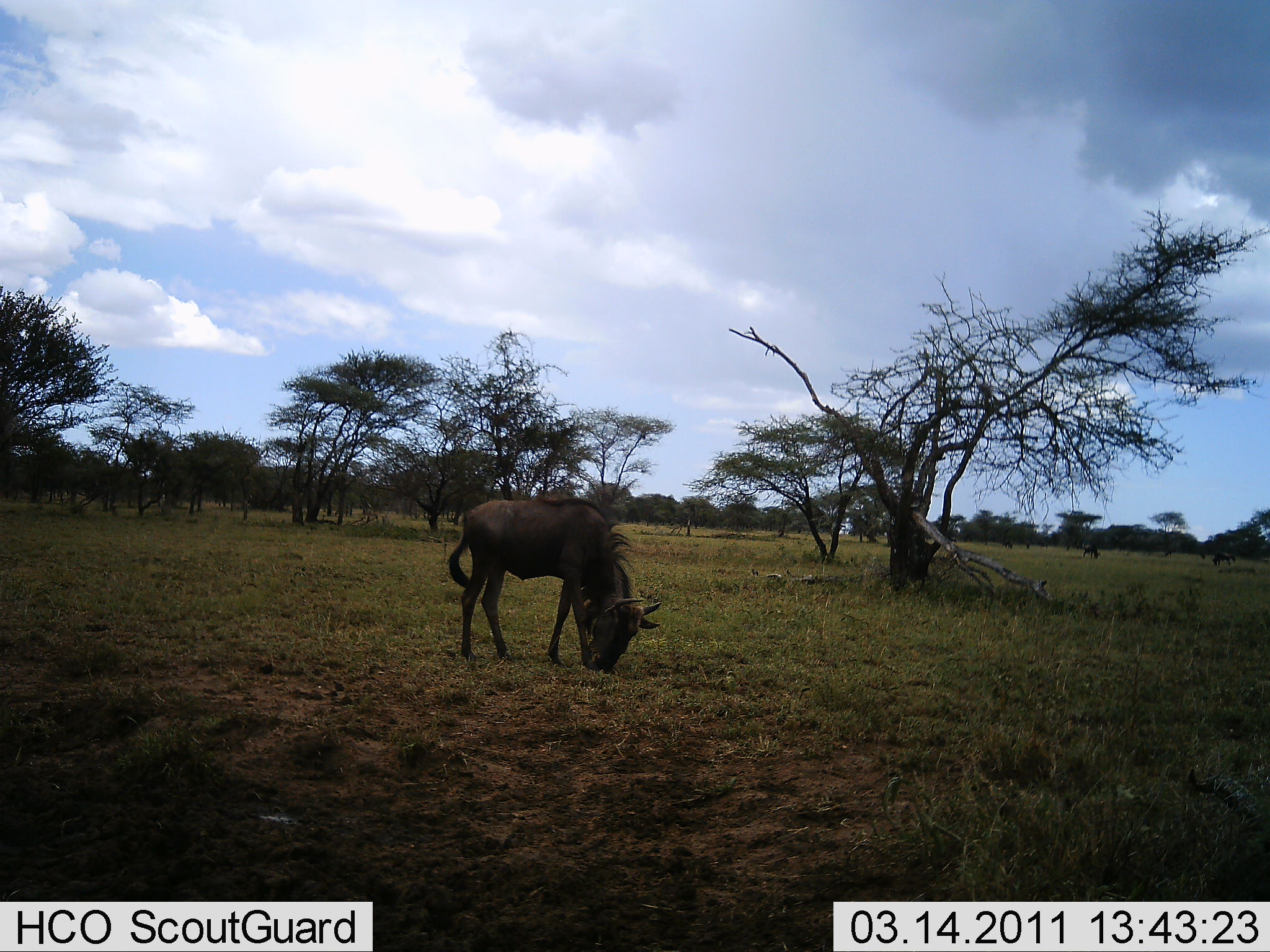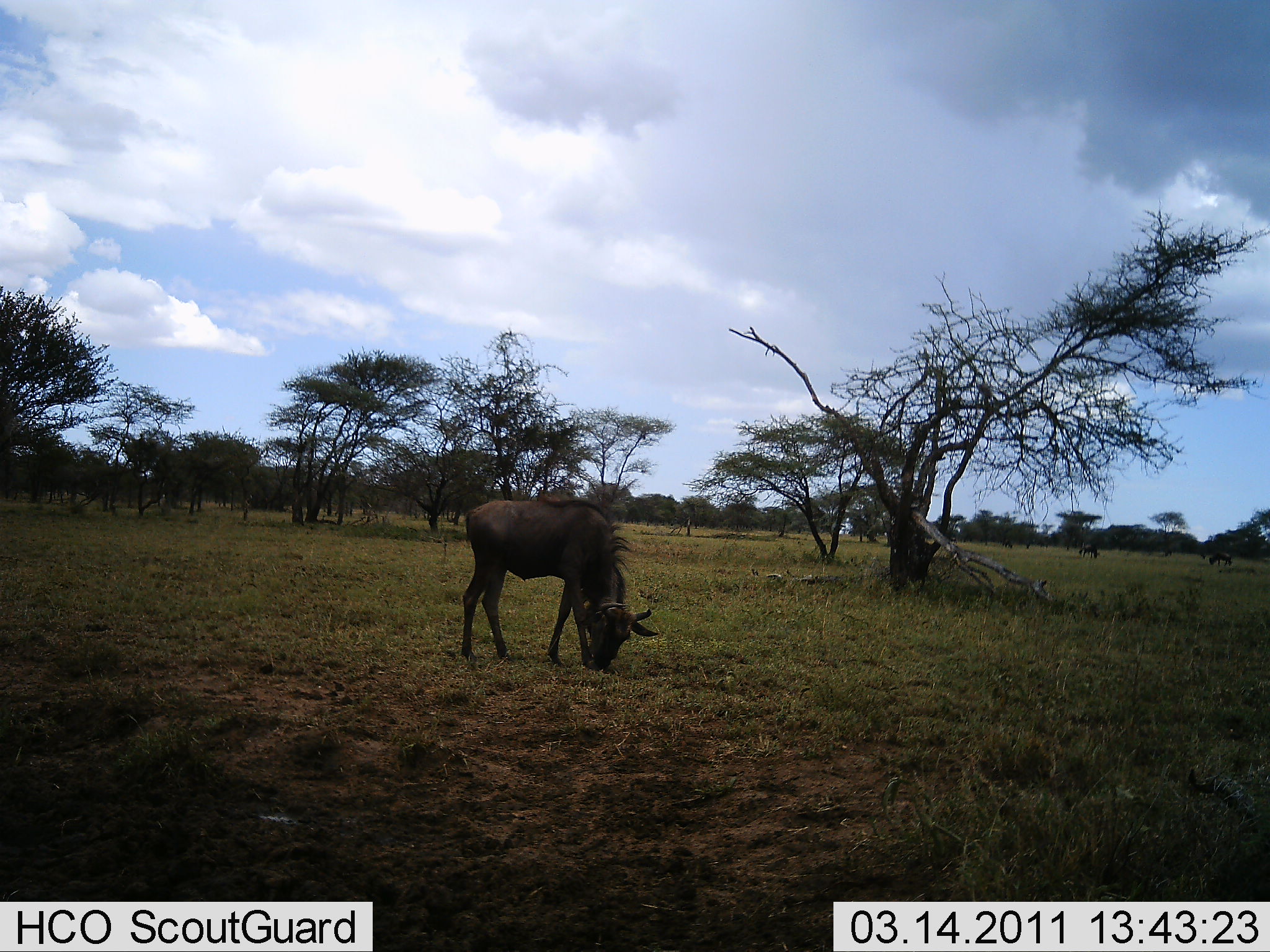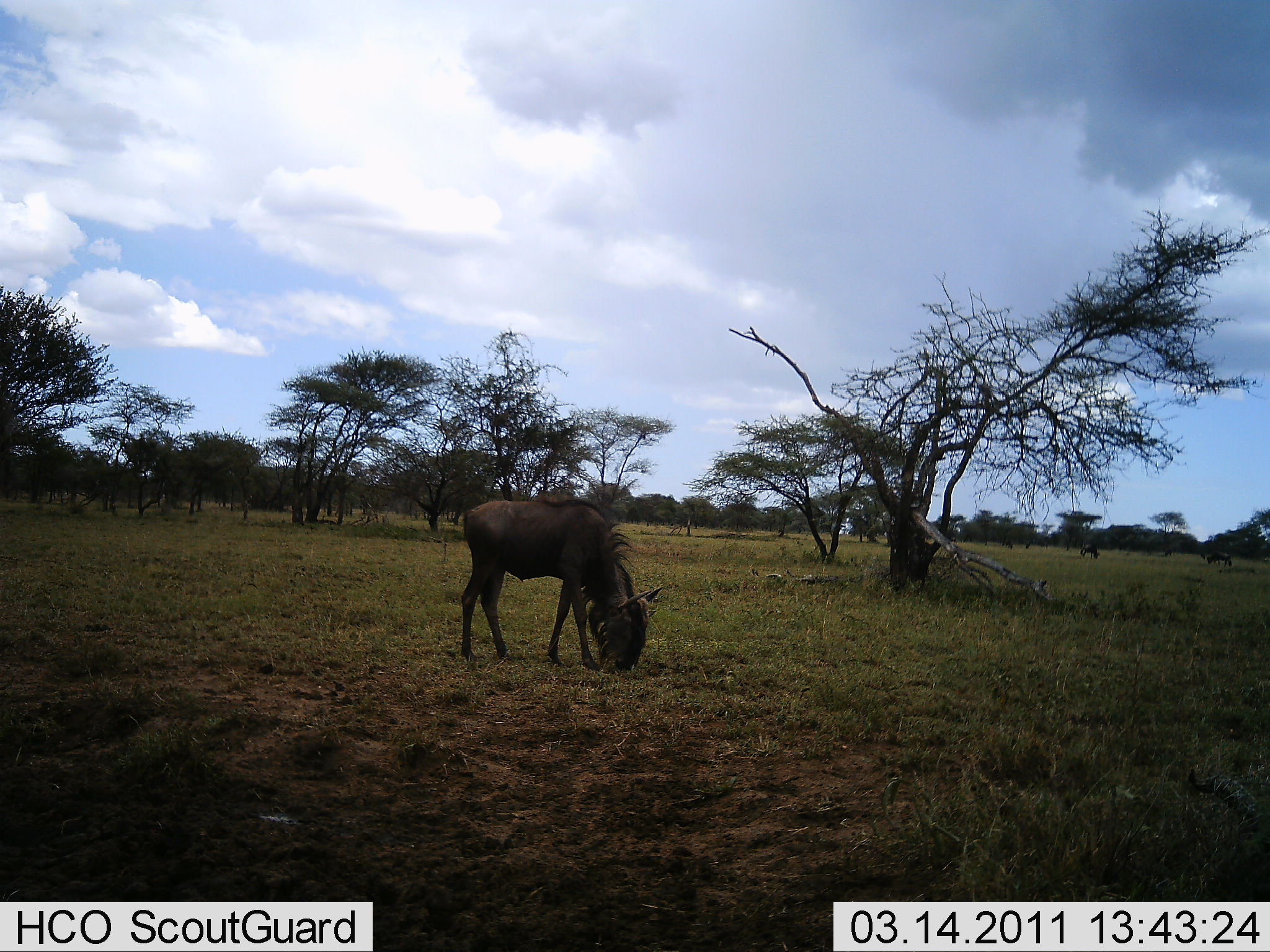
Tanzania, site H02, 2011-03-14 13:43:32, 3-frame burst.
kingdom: Animalia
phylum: Chordata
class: Mammalia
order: Artiodactyla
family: Bovidae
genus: Connochaetes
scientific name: Connochaetes taurinus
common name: blue wildebeest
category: wildebeest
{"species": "wildebeest (blue wildebeest) (Connochaetes taurinus)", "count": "1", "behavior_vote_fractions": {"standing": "27%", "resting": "0%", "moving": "0%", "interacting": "0%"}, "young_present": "0%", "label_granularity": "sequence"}